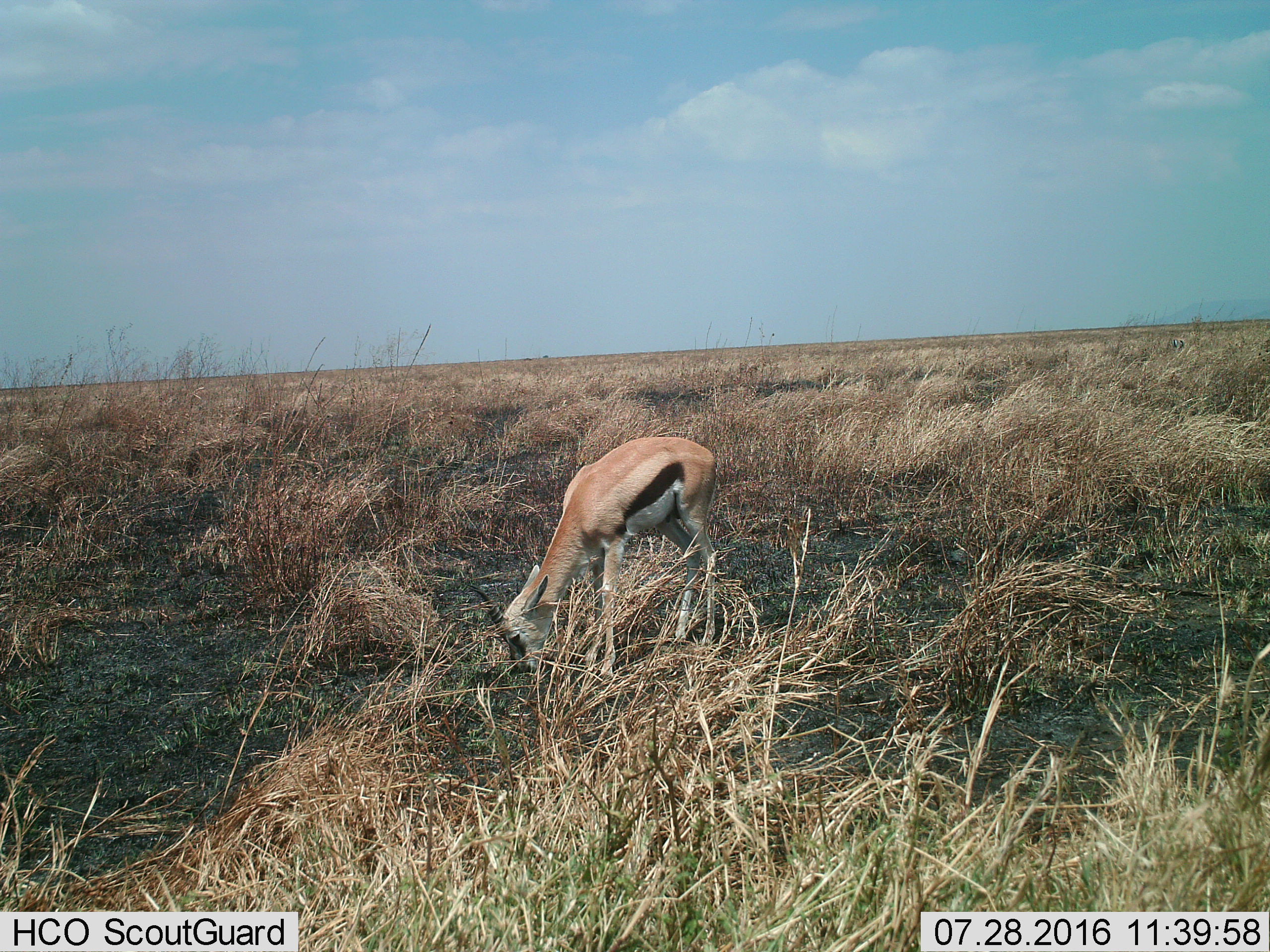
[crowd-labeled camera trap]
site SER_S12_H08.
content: unidentified animal